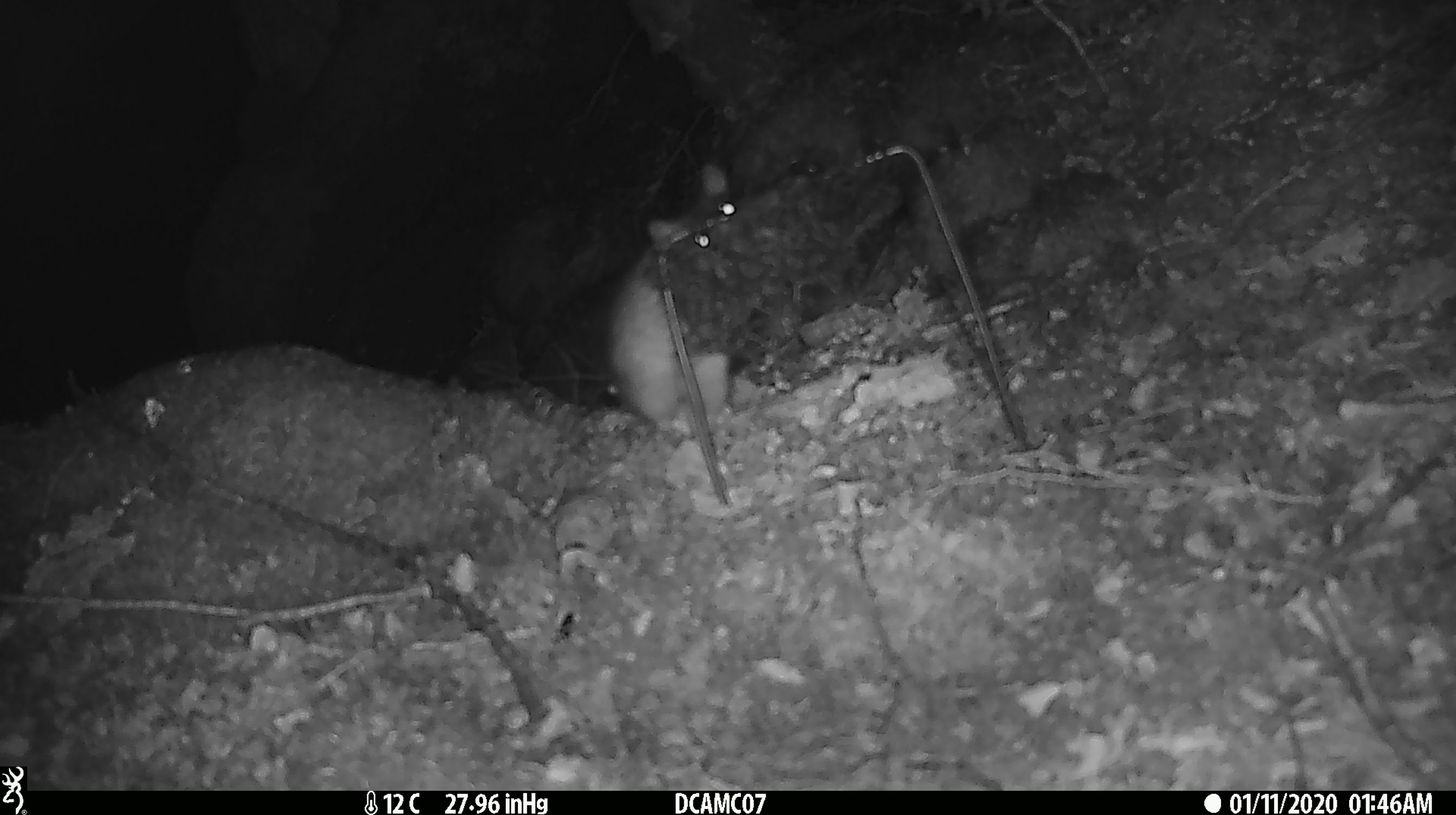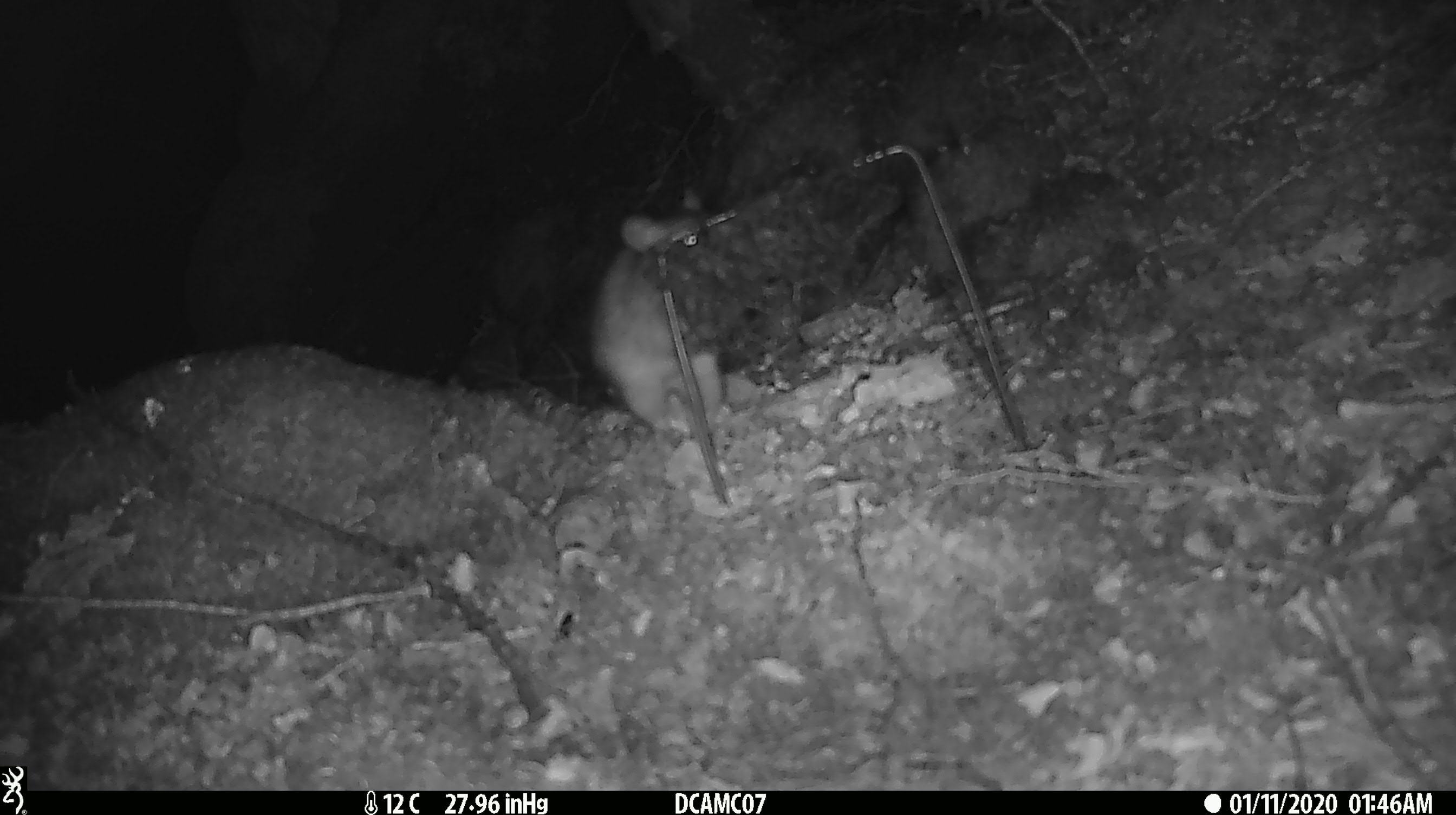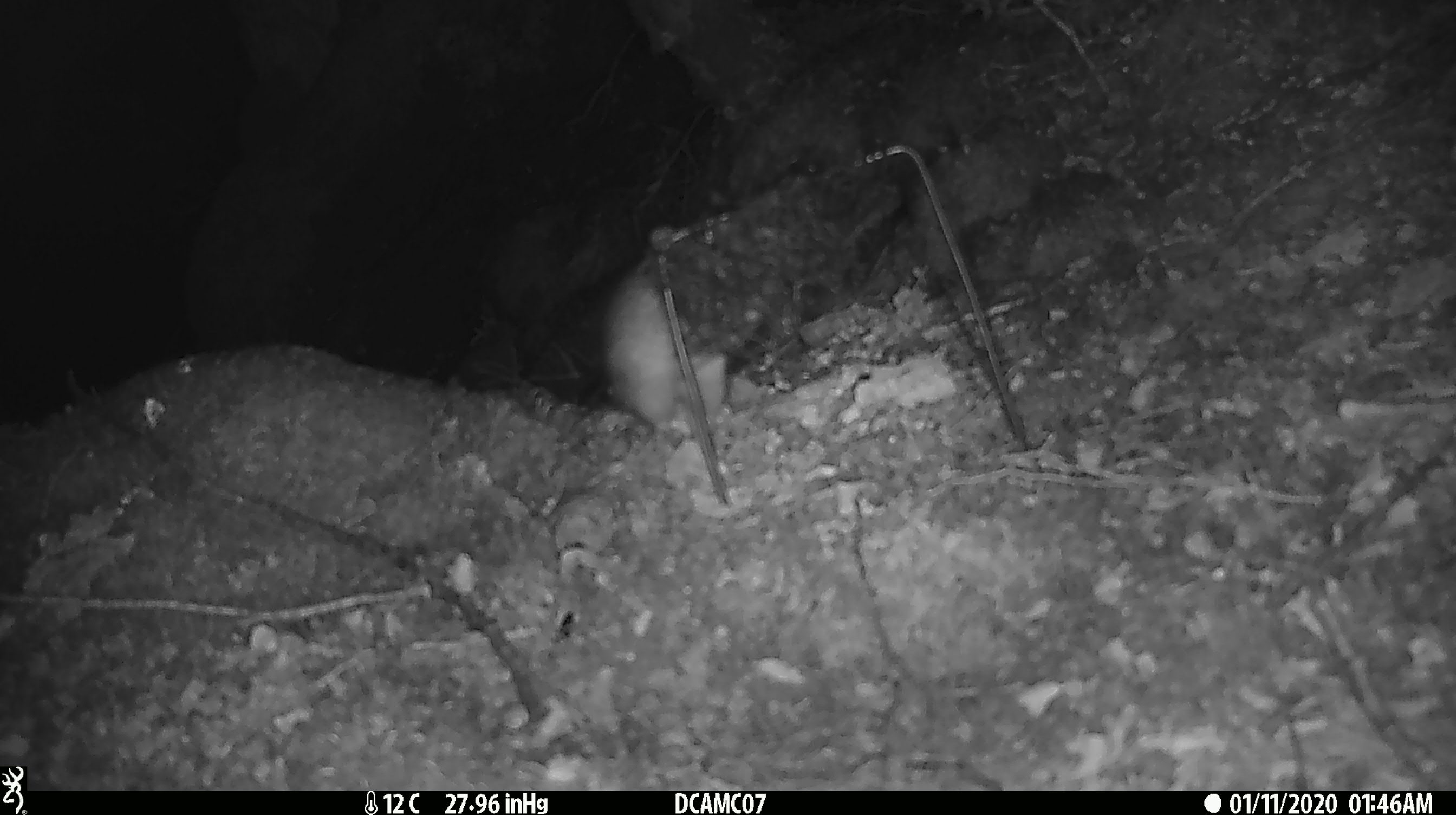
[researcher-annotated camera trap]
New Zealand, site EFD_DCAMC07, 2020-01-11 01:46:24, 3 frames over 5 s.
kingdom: Animalia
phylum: Chordata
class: Mammalia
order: Rodentia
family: Muridae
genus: Rattus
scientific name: Rattus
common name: rat